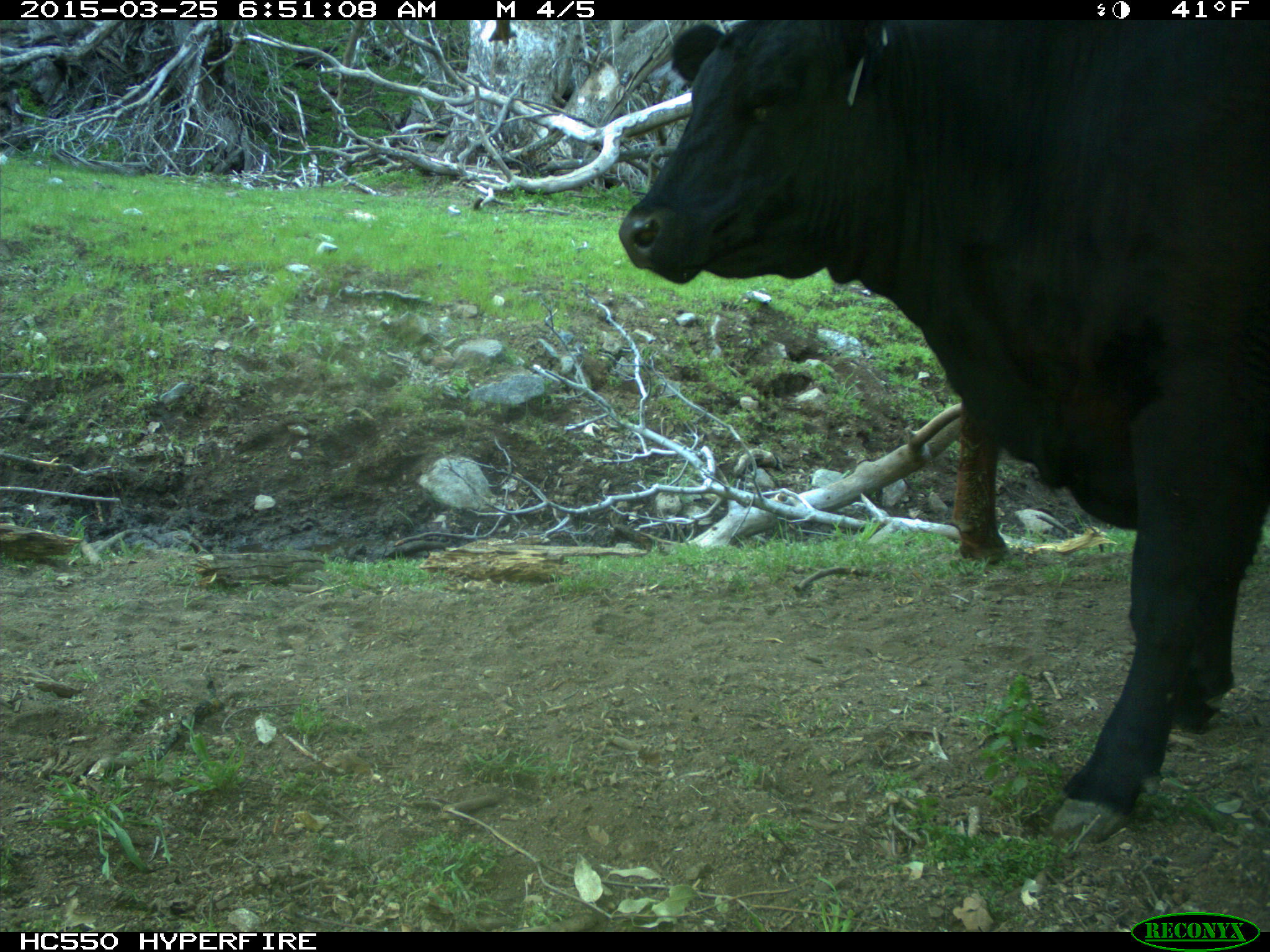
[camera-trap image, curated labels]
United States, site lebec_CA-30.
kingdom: Animalia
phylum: Chordata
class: Mammalia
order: Artiodactyla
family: Bovidae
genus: Bos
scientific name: Bos taurus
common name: domestic cow